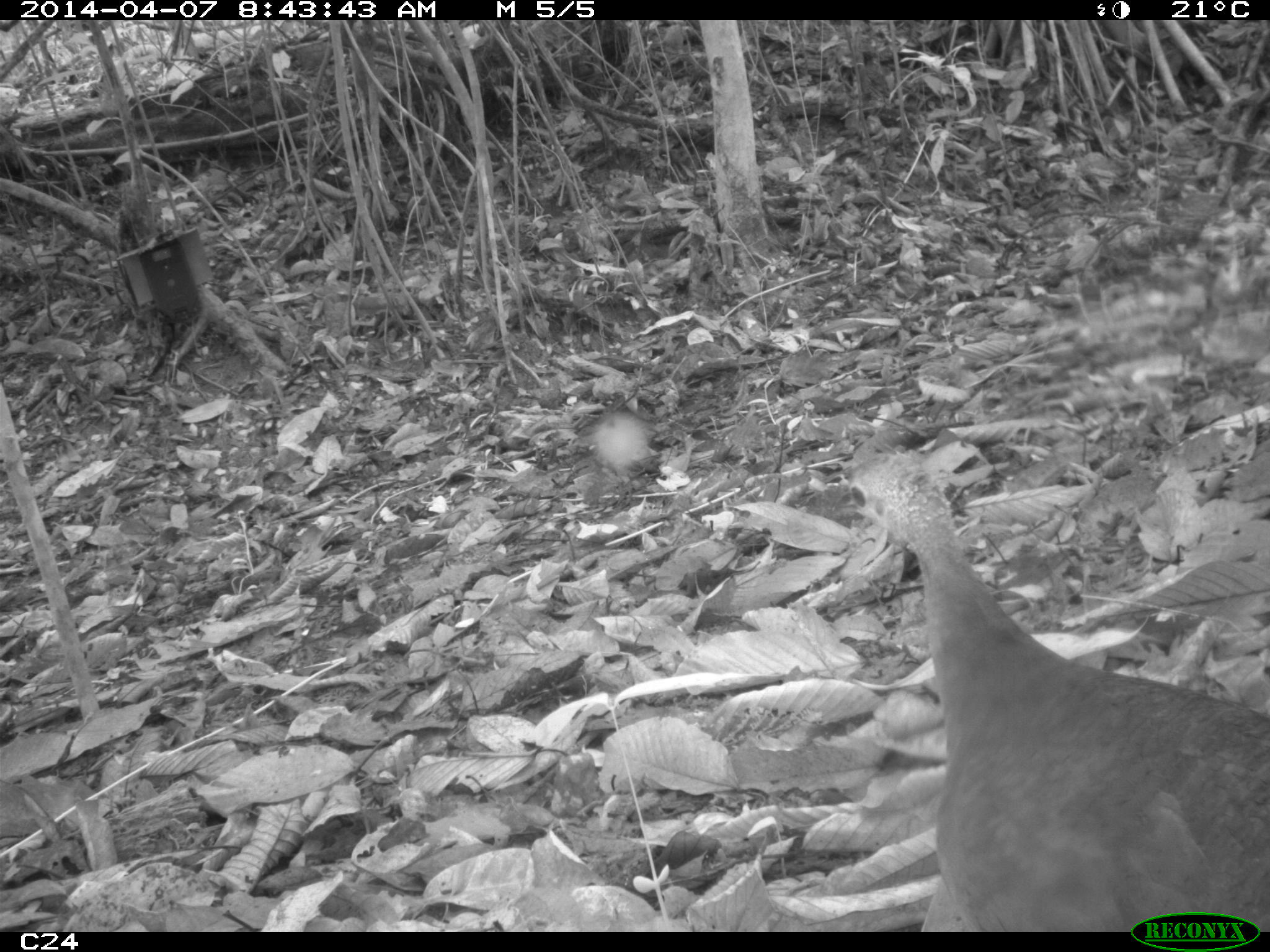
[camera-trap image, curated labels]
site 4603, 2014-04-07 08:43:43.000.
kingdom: Animalia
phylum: Chordata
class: Aves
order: Tinamiformes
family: Tinamidae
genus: Tinamus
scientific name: Tinamus major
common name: great tinamou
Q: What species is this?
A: Tinamus major (great tinamou).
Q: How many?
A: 1.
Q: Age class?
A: Adult.